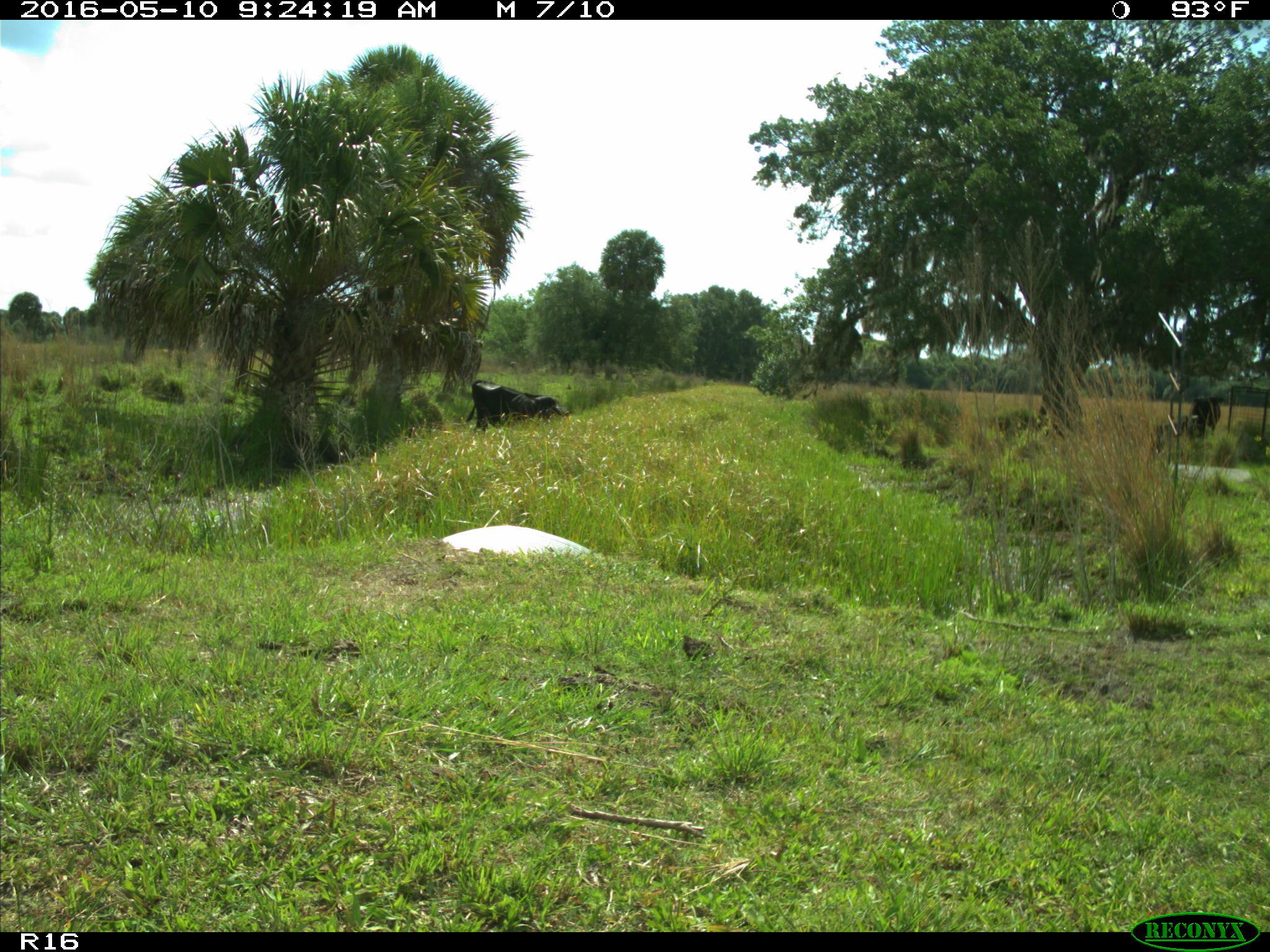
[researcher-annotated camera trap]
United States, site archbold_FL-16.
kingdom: Animalia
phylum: Chordata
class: Mammalia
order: Artiodactyla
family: Bovidae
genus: Bos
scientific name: Bos taurus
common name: domestic cow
Bos taurus (domestic cow).